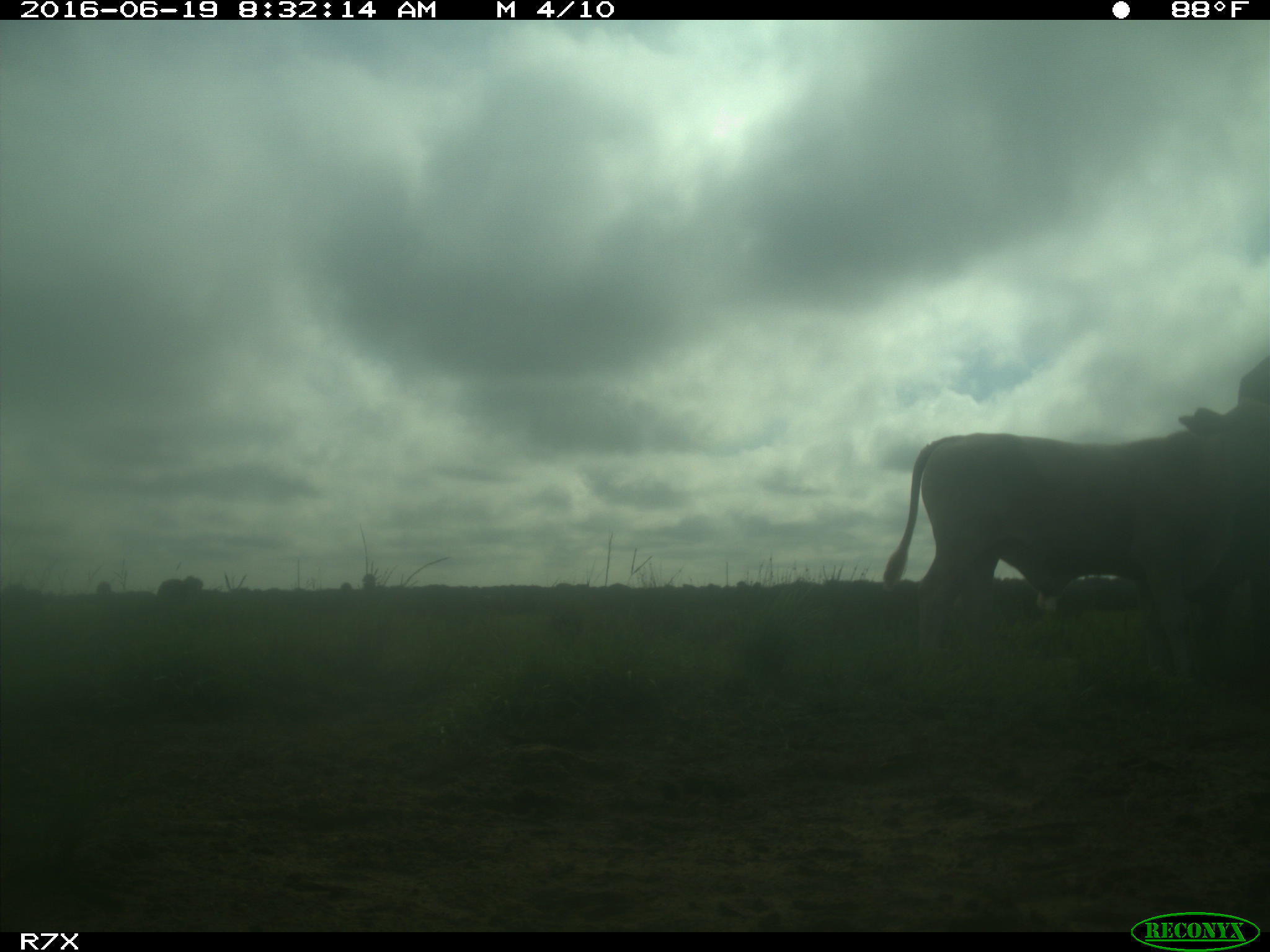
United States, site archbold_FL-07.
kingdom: Animalia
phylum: Chordata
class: Mammalia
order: Artiodactyla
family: Bovidae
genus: Bos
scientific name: Bos taurus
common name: domestic cow